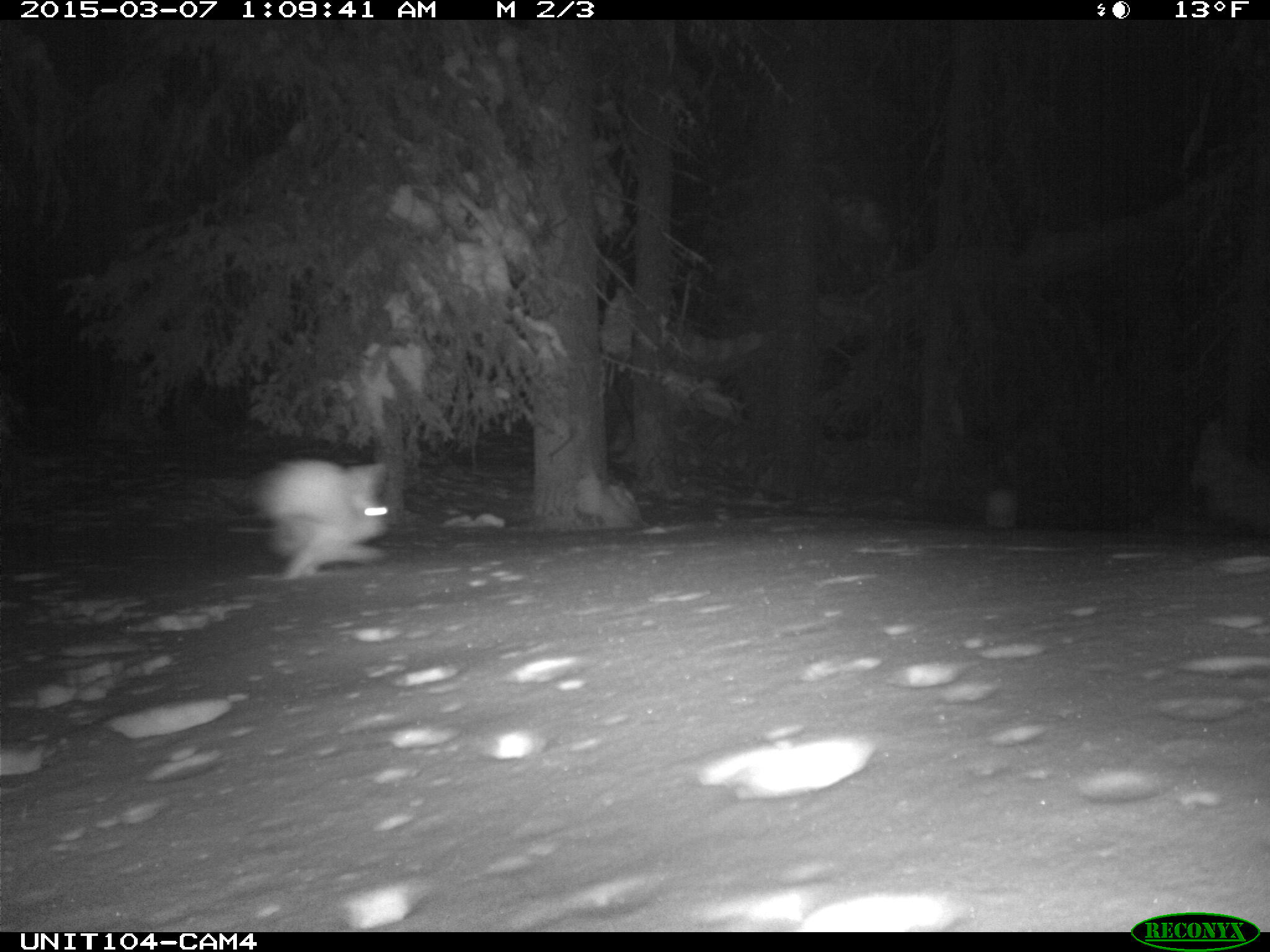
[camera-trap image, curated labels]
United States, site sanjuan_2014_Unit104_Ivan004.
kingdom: Animalia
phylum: Chordata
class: Mammalia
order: Lagomorpha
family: Leporidae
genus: Lepus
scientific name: Lepus americanus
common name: snowshoe hare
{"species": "Lepus americanus (snowshoe hare)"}